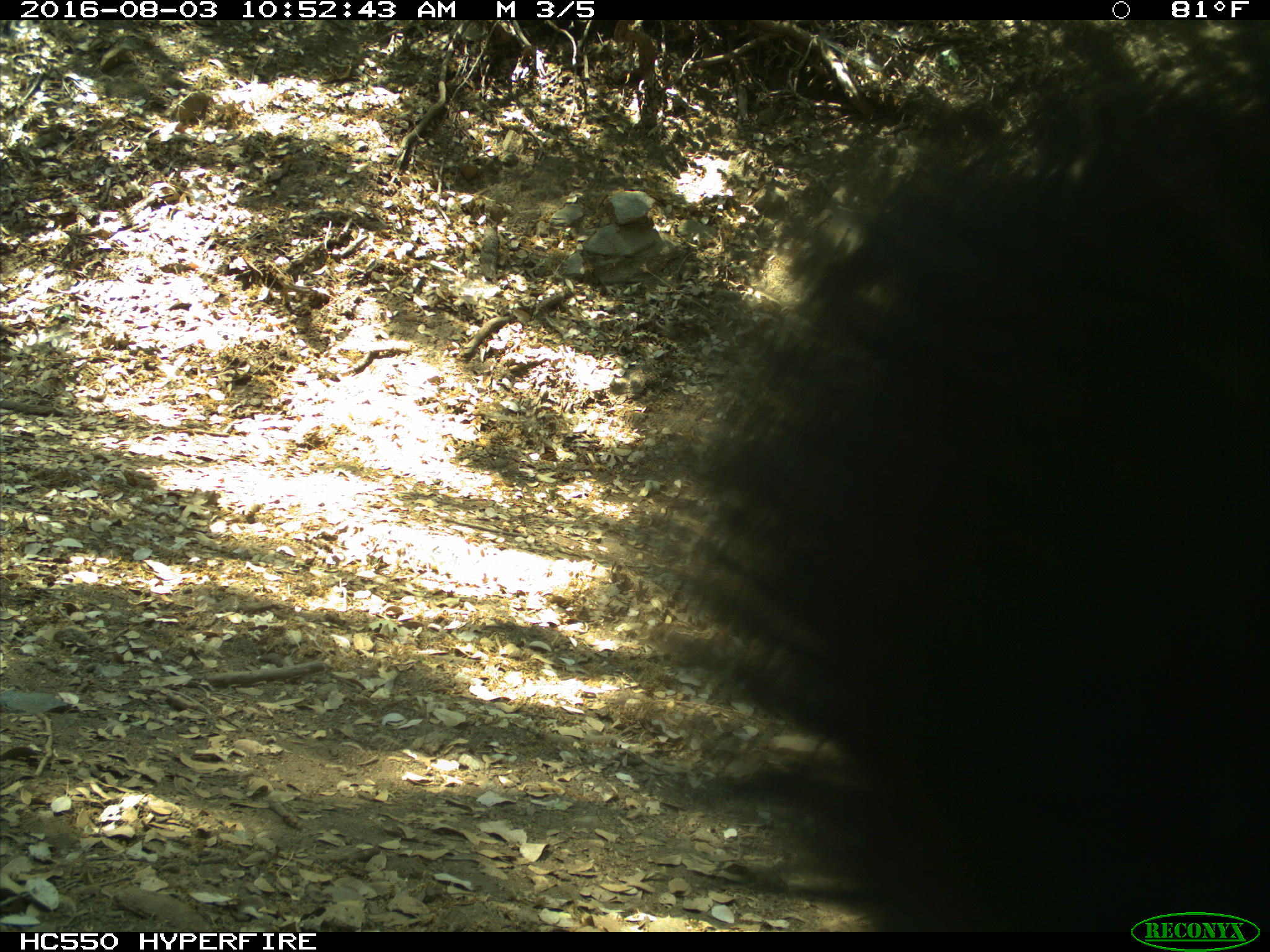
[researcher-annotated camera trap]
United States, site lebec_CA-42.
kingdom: Animalia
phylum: Chordata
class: Mammalia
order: Carnivora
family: Ursidae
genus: Ursus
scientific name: Ursus americanus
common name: american black bear